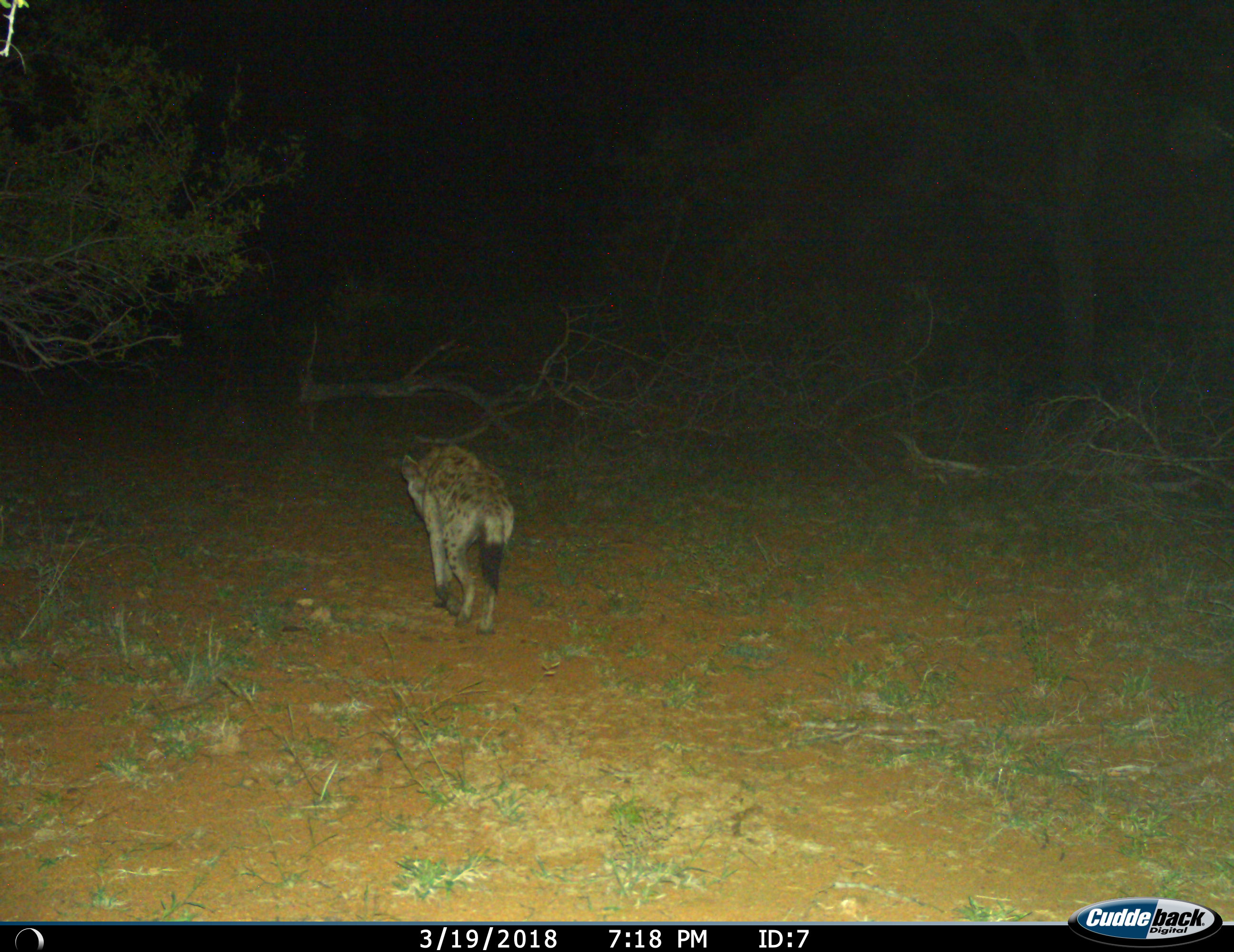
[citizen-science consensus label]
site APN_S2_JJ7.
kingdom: Animalia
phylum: Chordata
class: Mammalia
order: Carnivora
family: Hyaenidae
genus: Crocuta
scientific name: Crocuta crocuta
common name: spotted hyena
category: hyenaspotted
Hyenaspotted (spotted hyena) (Crocuta crocuta), count 1. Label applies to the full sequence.